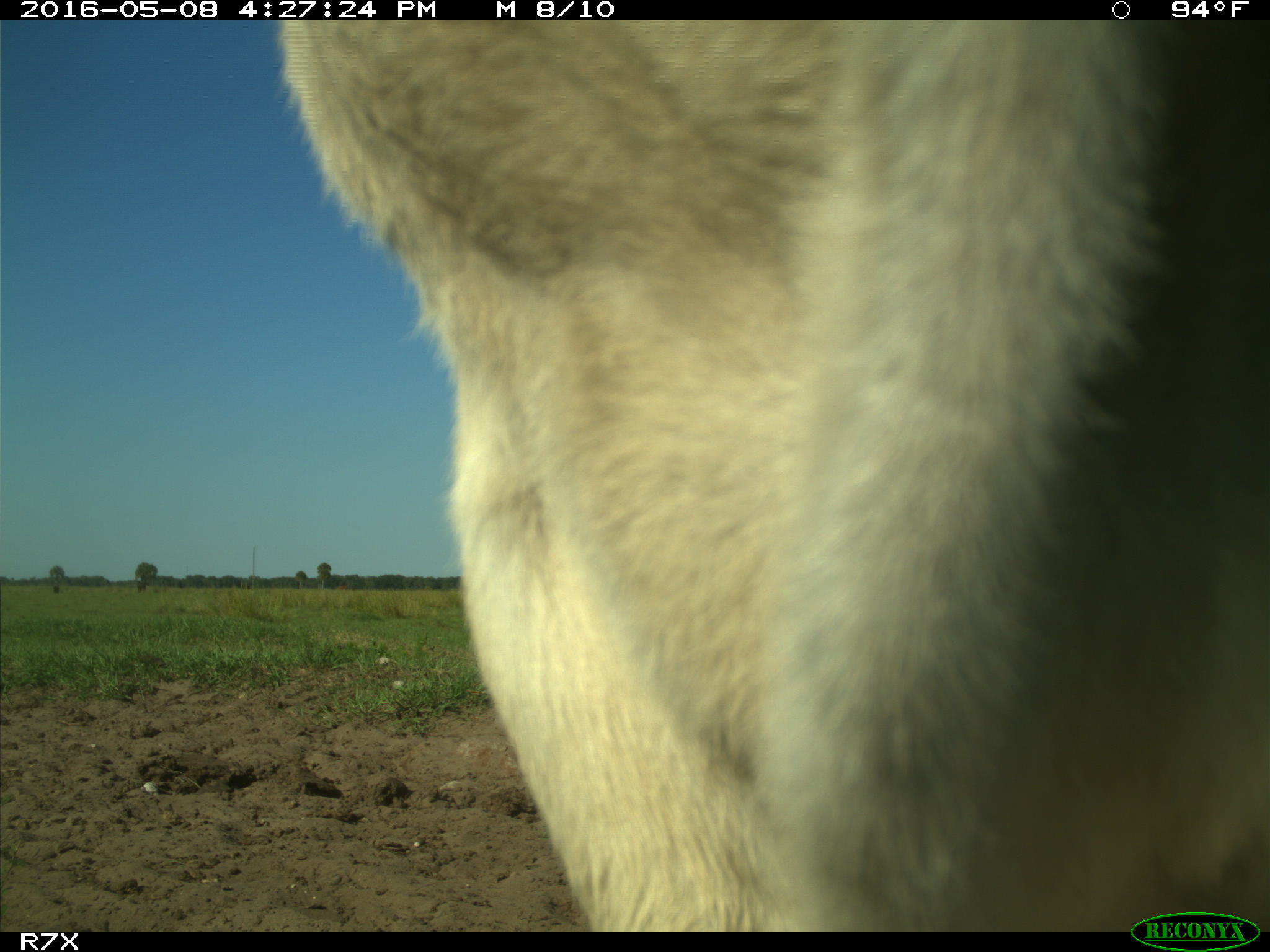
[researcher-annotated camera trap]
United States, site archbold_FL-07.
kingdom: Animalia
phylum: Chordata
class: Mammalia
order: Artiodactyla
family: Bovidae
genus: Bos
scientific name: Bos taurus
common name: domestic cow